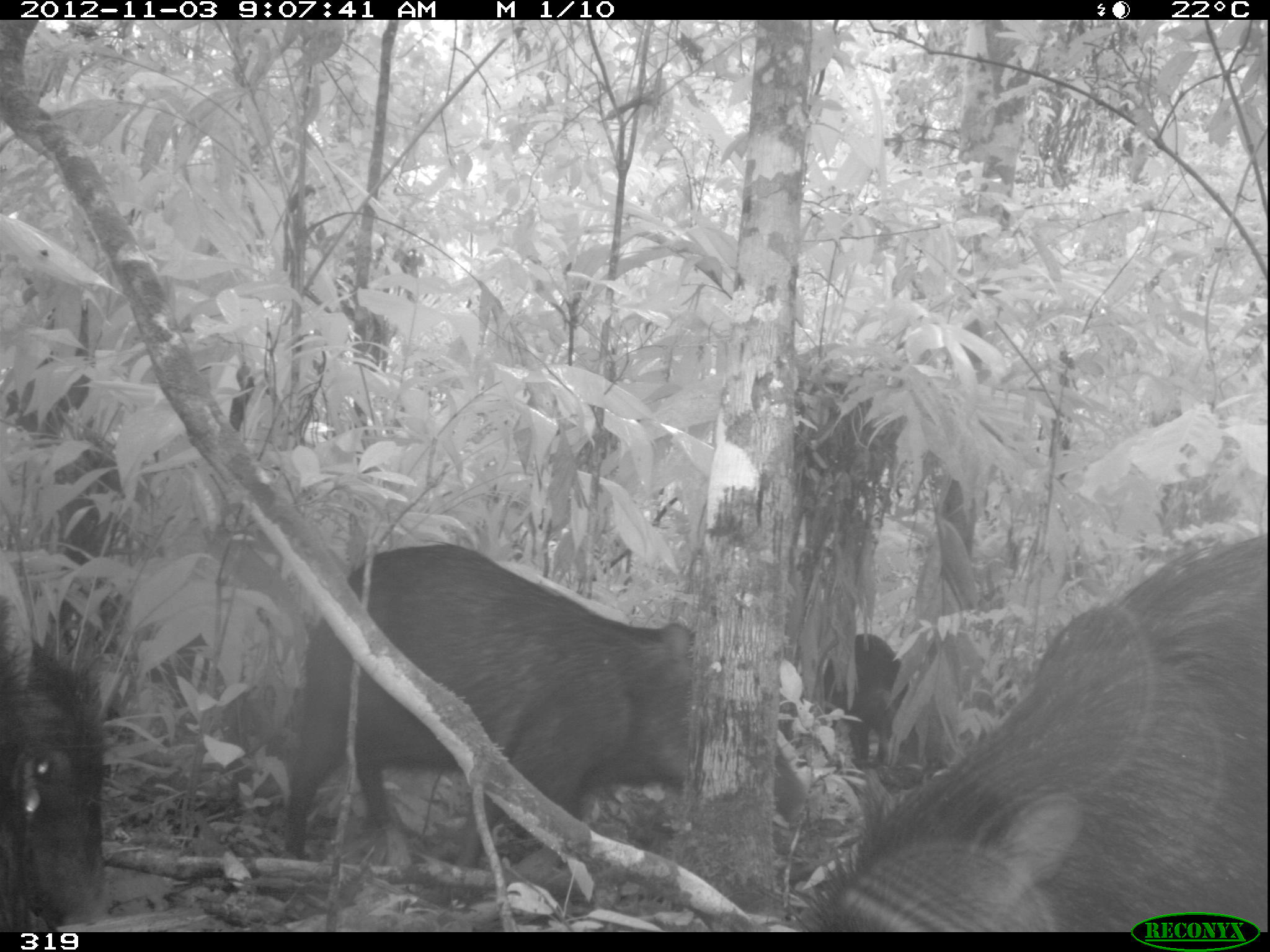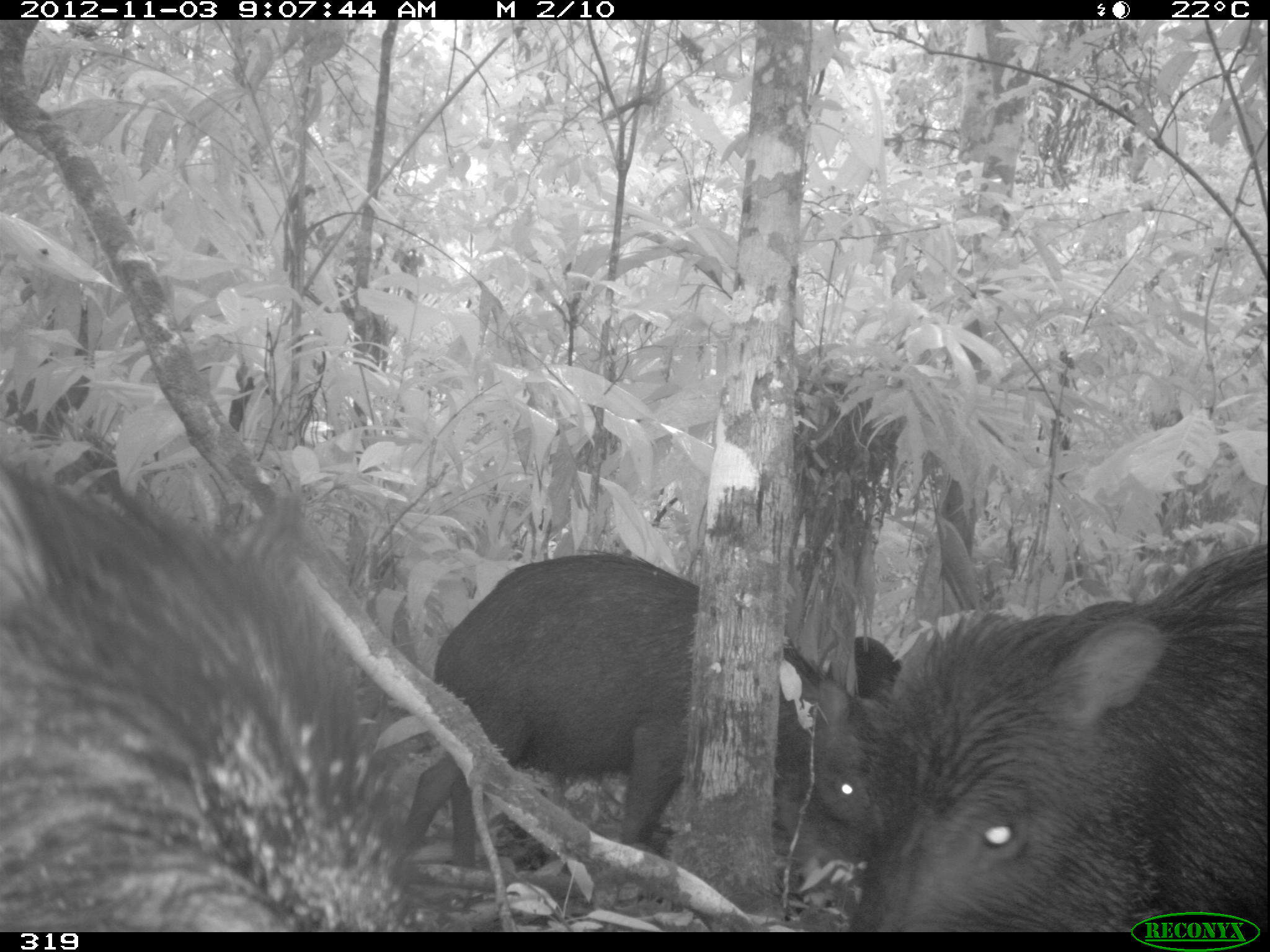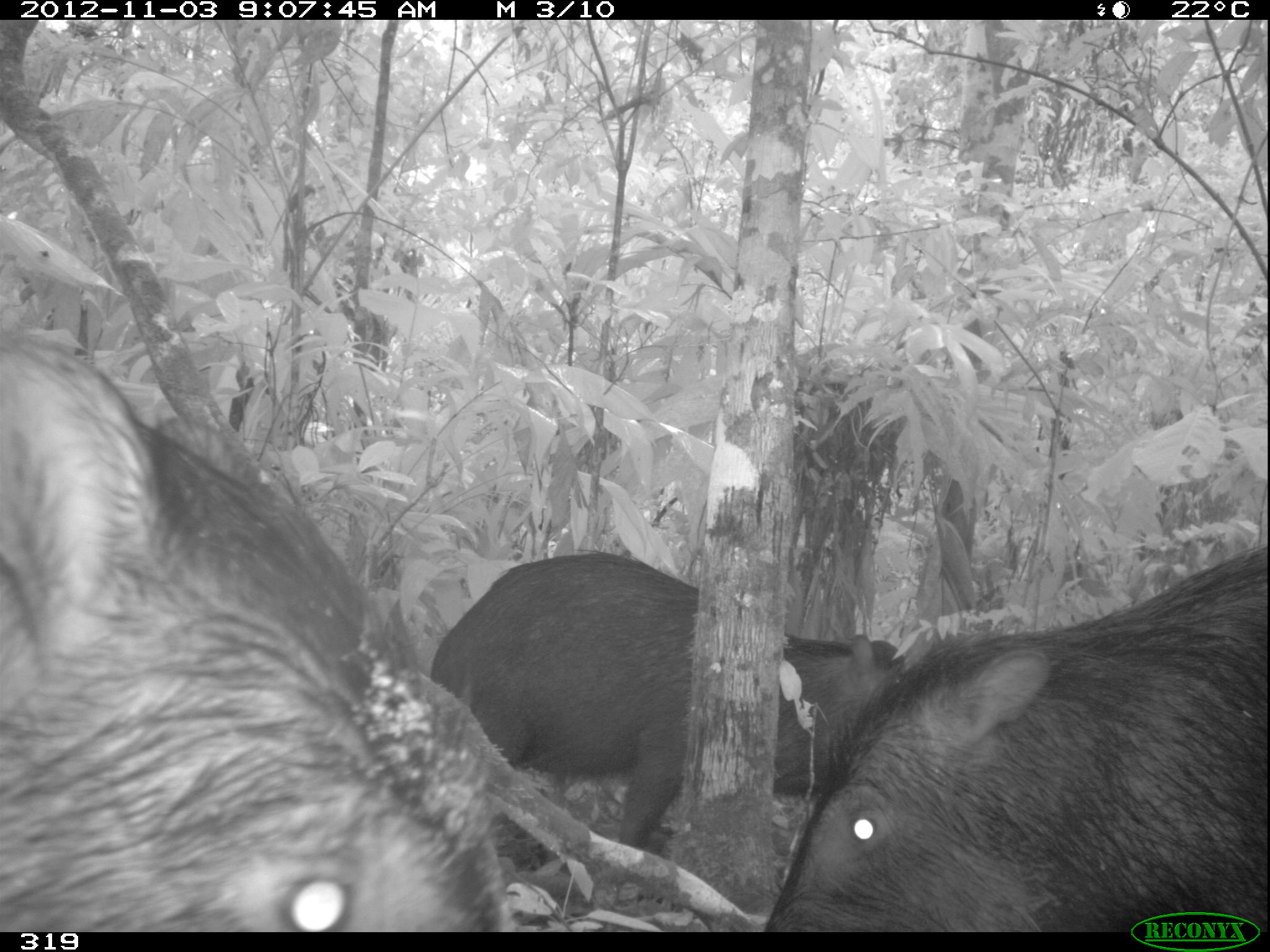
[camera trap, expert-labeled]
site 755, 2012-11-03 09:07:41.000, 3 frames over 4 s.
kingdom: Animalia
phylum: Chordata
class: Mammalia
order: Artiodactyla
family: Tayassuidae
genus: Tayassu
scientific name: Tayassu pecari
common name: white-lipped peccary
Tayassu pecari (white-lipped peccary).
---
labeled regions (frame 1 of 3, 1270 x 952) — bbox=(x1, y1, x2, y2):
tayassu pecari: bbox=(798, 530, 1267, 932); bbox=(285, 539, 803, 870); bbox=(1, 601, 115, 932); bbox=(822, 632, 920, 769)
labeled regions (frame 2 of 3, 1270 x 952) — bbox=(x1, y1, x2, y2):
tayassu pecari: bbox=(0, 452, 502, 932); bbox=(398, 546, 904, 894); bbox=(869, 543, 1270, 932); bbox=(852, 633, 904, 707)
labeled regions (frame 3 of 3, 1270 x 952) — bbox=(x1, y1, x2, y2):
tayassu pecari: bbox=(2, 317, 498, 932); bbox=(761, 543, 1262, 930); bbox=(428, 547, 907, 852)